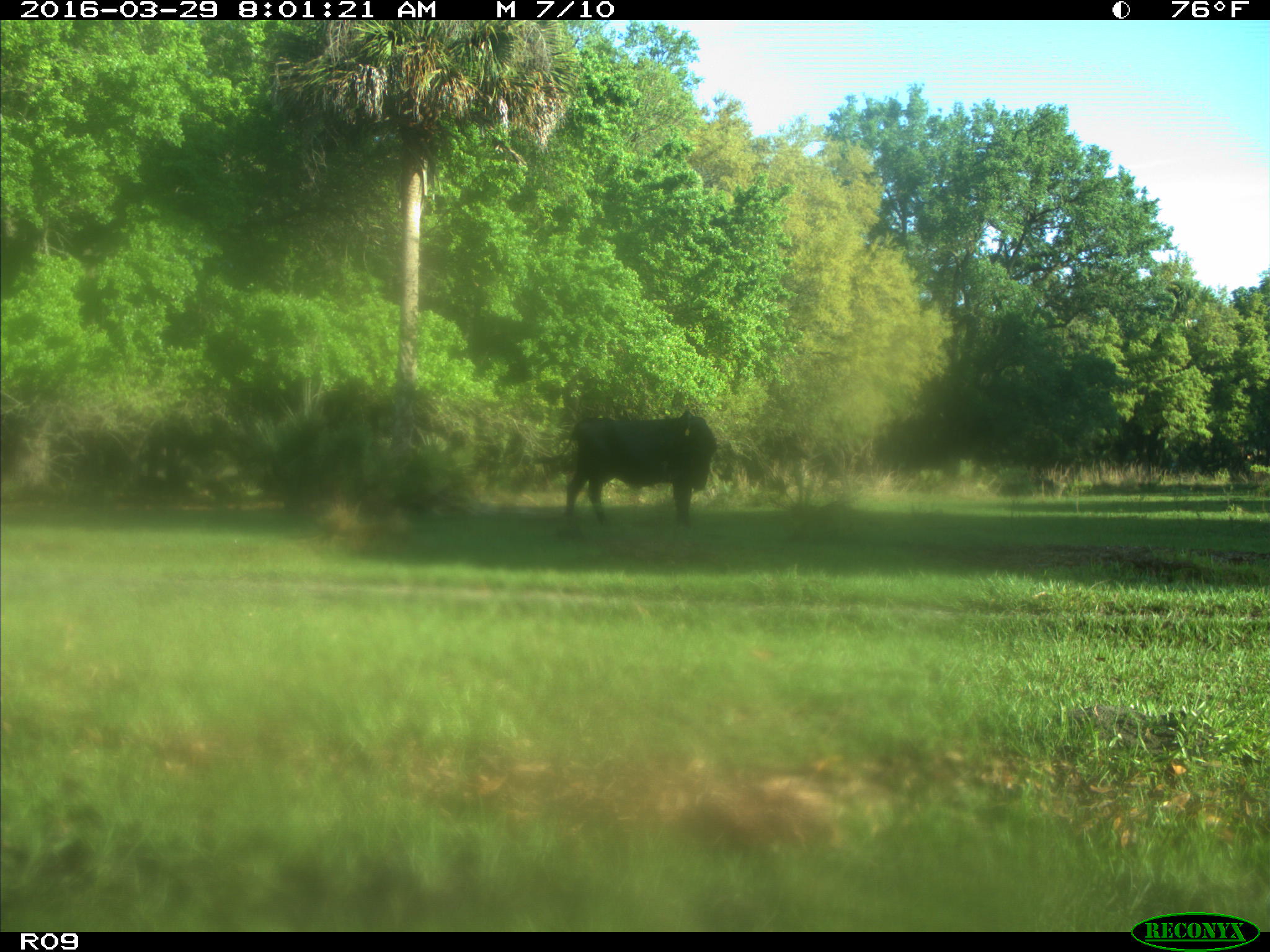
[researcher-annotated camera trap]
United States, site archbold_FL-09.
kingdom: Animalia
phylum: Chordata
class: Mammalia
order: Artiodactyla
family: Bovidae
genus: Bos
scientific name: Bos taurus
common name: domestic cow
Bos taurus (domestic cow).